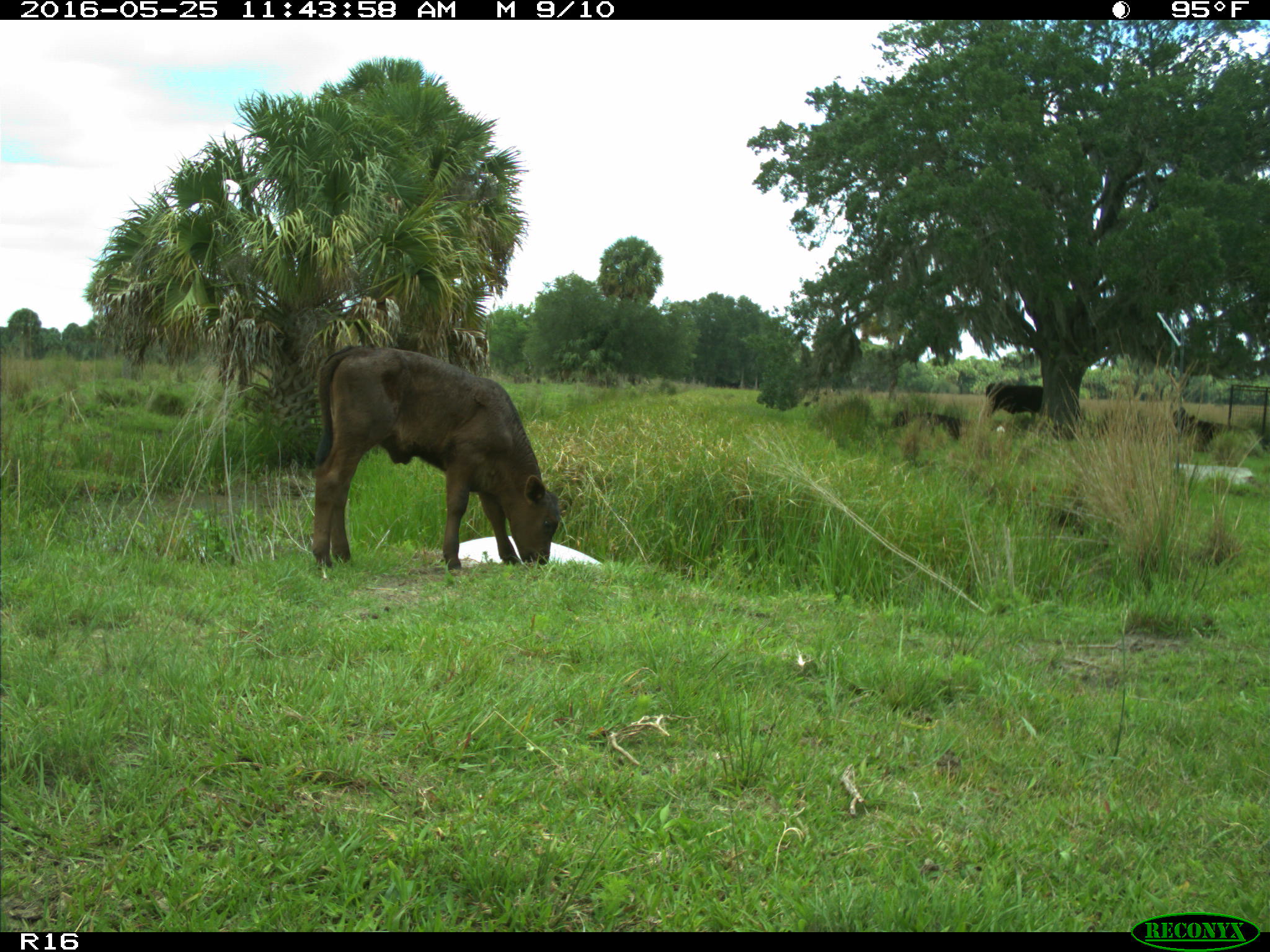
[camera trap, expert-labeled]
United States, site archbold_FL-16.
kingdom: Animalia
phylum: Chordata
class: Mammalia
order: Artiodactyla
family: Bovidae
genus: Bos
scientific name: Bos taurus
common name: domestic cow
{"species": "Bos taurus (domestic cow)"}